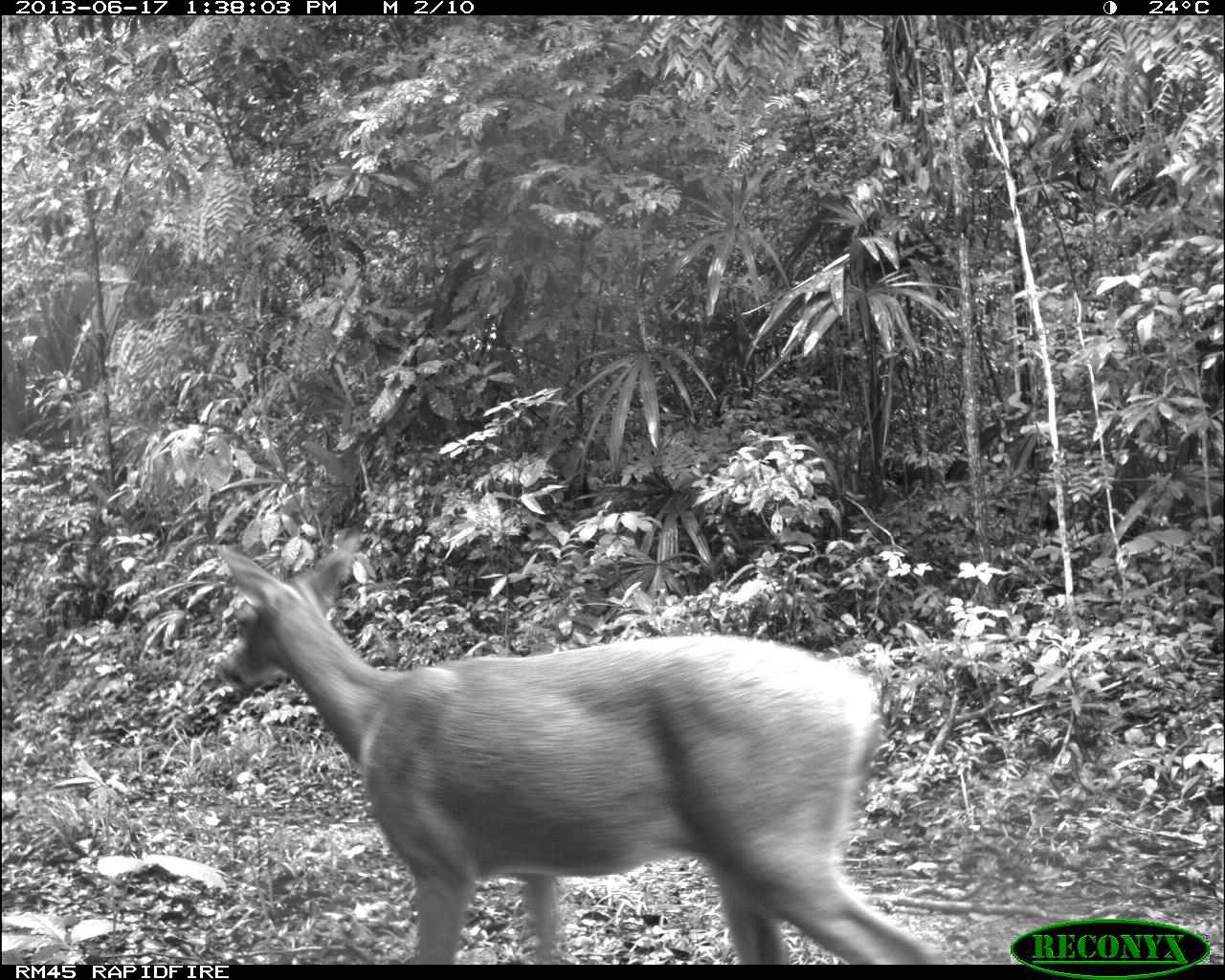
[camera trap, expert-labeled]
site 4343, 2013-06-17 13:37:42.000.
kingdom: Animalia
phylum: Chordata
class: Mammalia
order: Artiodactyla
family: Cervidae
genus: Odocoileus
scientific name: Odocoileus virginianus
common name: white-tailed deer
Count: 2.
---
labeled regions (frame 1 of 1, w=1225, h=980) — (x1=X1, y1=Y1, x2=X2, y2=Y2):
odocoileus virginianus: (x1=208, y1=531, x2=947, y2=961)